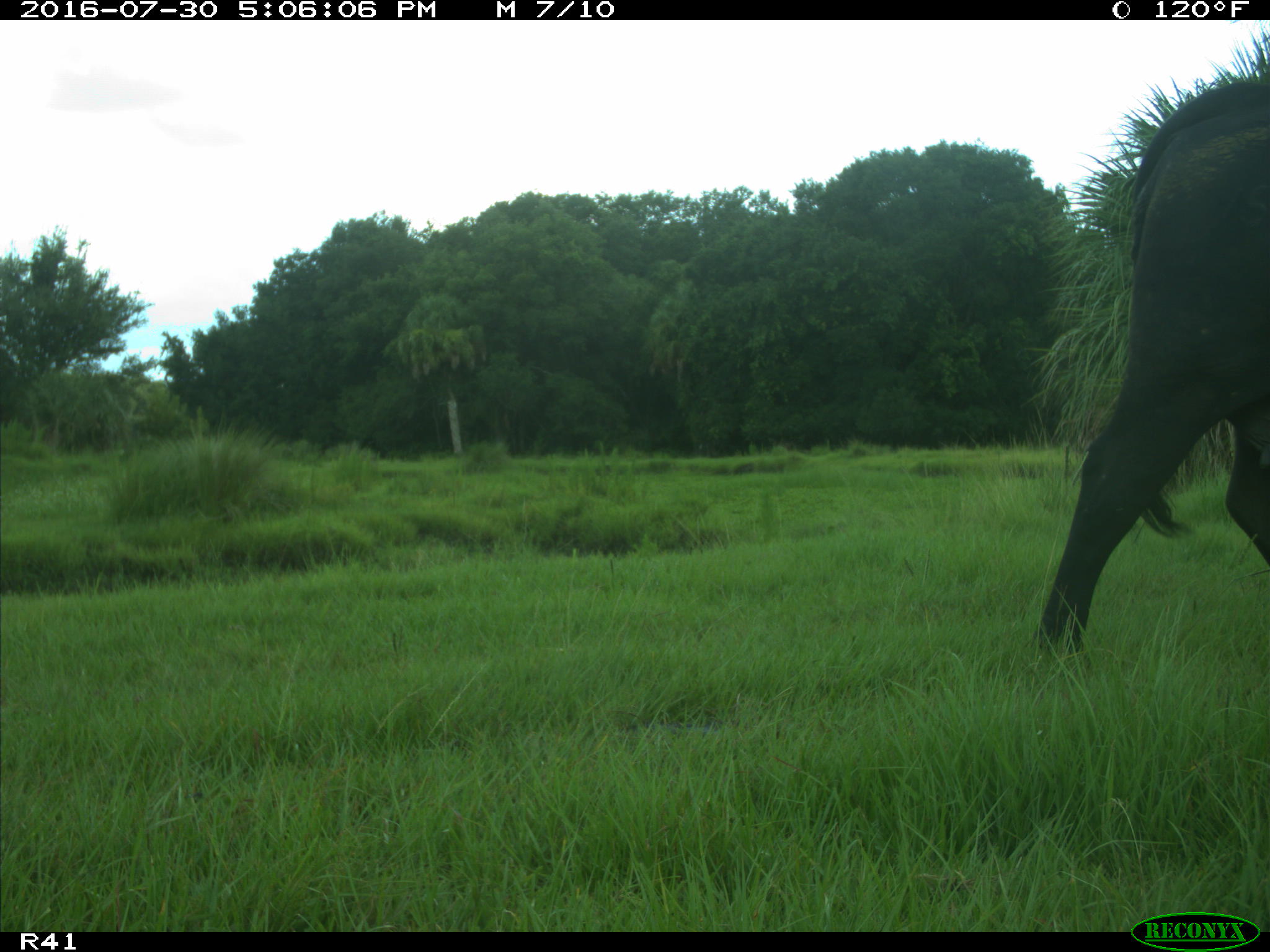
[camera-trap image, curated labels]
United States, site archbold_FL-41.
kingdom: Animalia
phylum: Chordata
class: Mammalia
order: Artiodactyla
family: Bovidae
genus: Bos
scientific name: Bos taurus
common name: domestic cow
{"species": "Bos taurus (domestic cow)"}